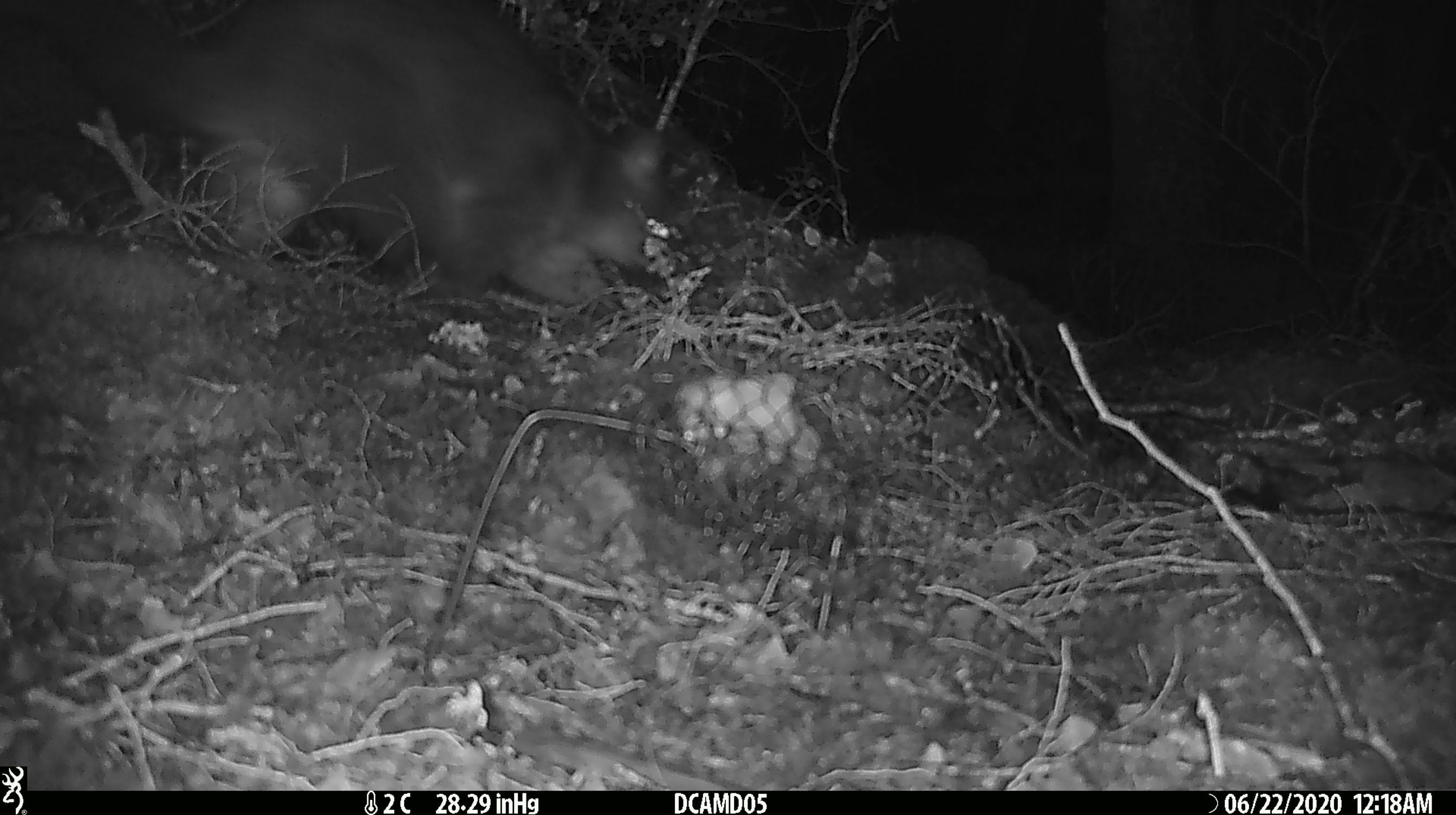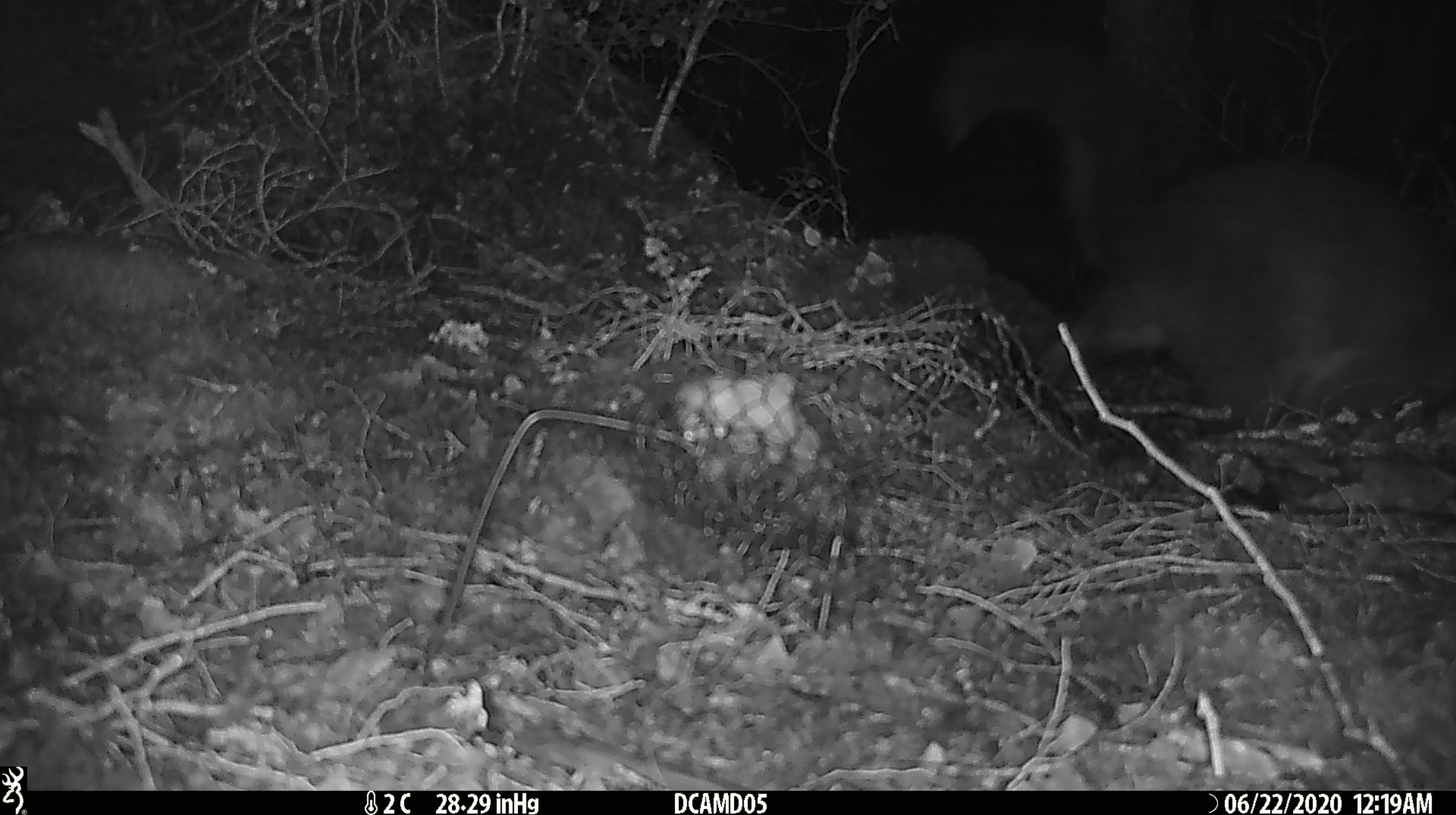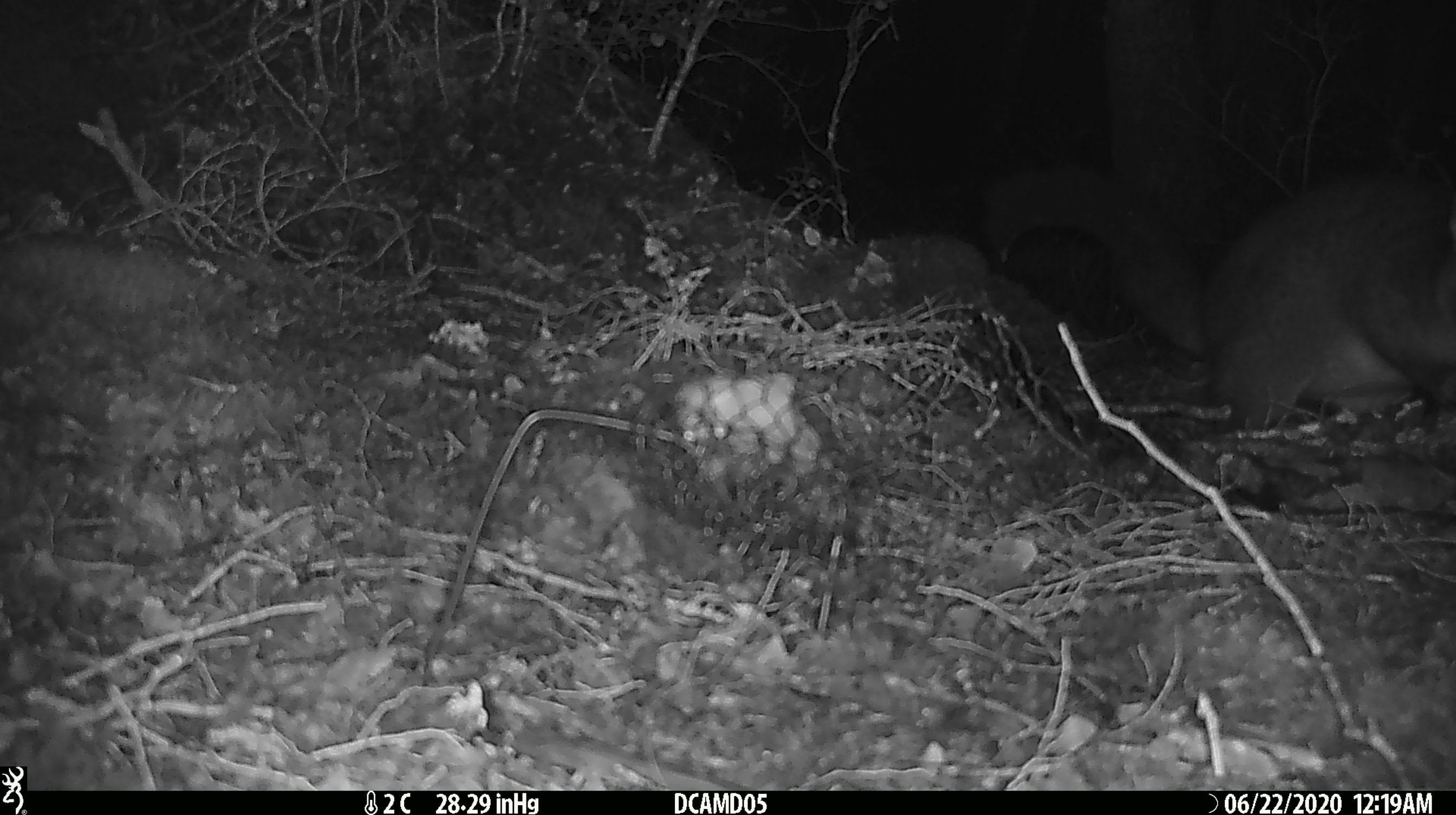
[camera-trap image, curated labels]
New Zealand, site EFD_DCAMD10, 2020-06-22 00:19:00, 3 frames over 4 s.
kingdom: Animalia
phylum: Chordata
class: Mammalia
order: Diprotodontia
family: Phalangeridae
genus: Trichosurus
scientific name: Trichosurus vulpecula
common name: common brushtail possum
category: possum